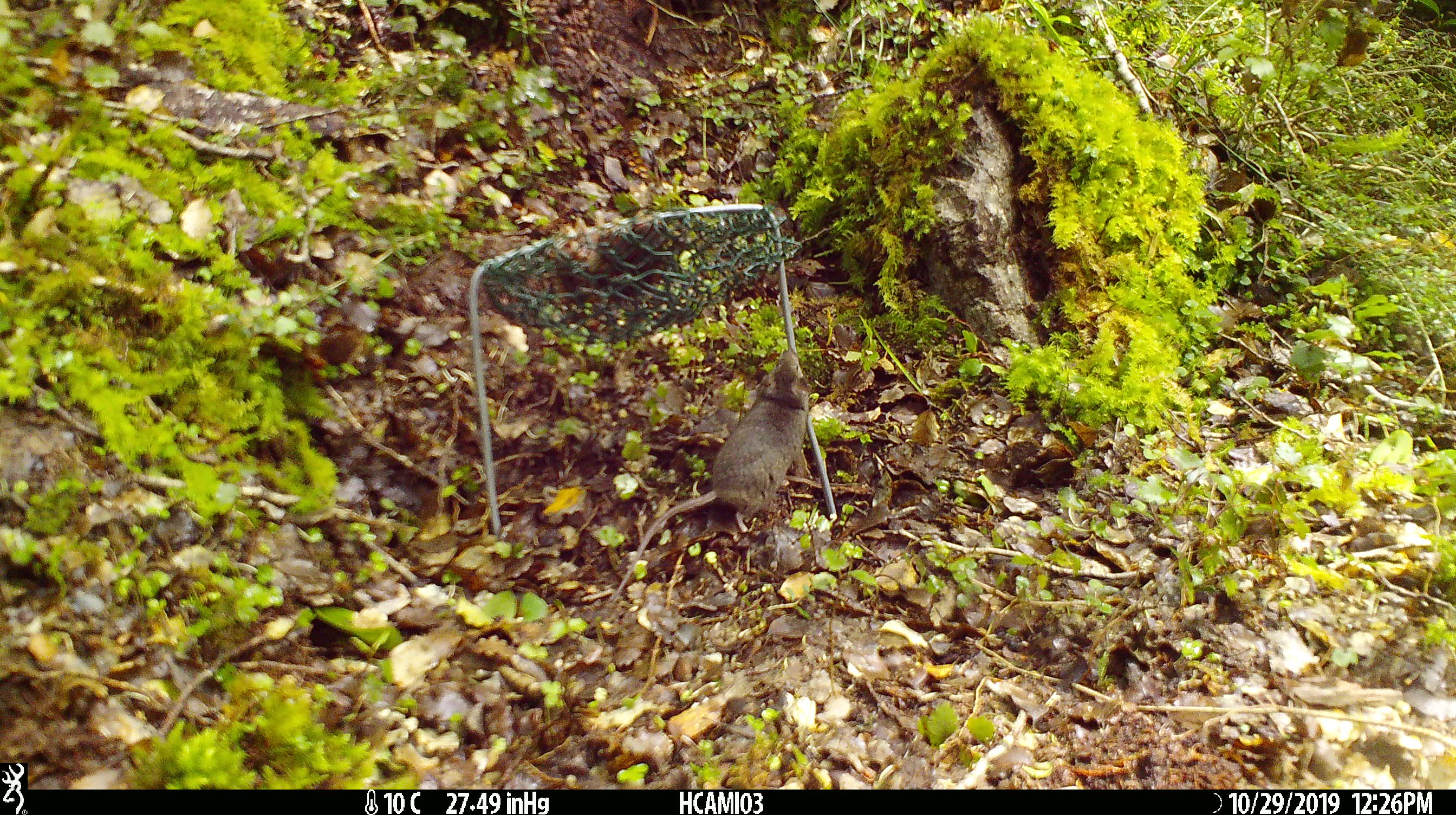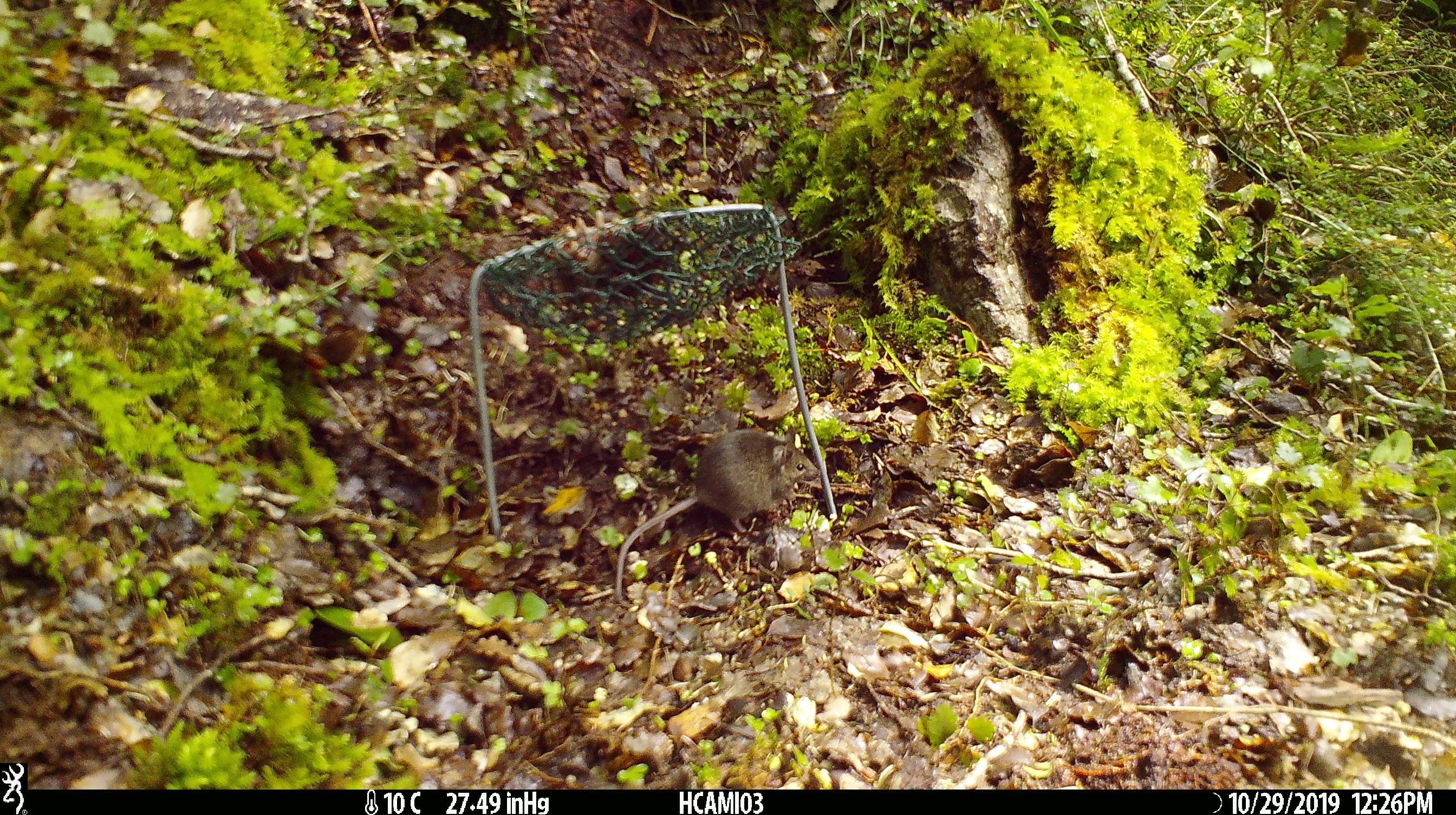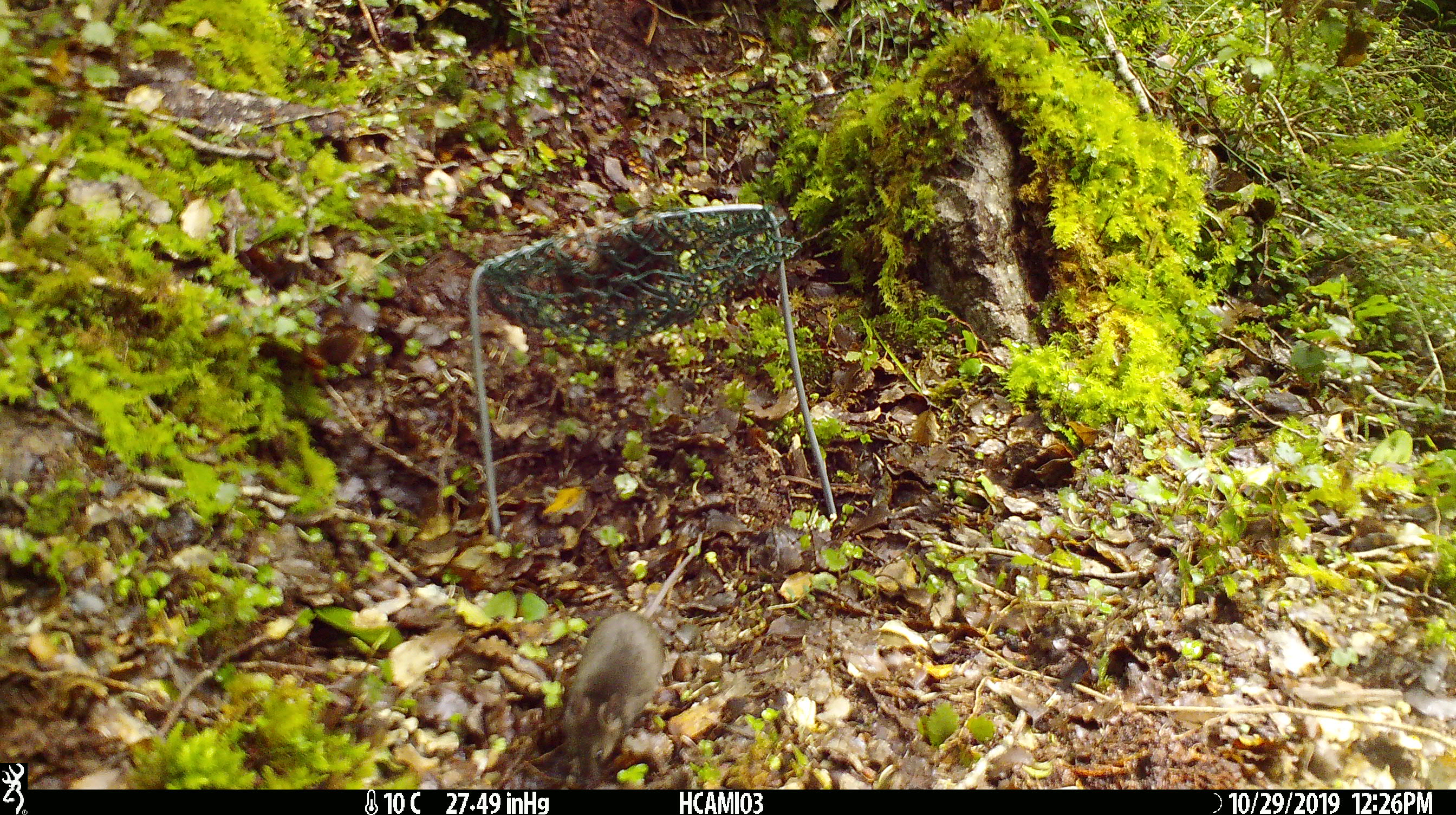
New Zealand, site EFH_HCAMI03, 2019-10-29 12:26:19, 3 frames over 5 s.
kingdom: Animalia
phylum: Chordata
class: Mammalia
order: Rodentia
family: Muridae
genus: Mus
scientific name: Mus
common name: mouse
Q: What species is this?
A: Mouse (Mus).